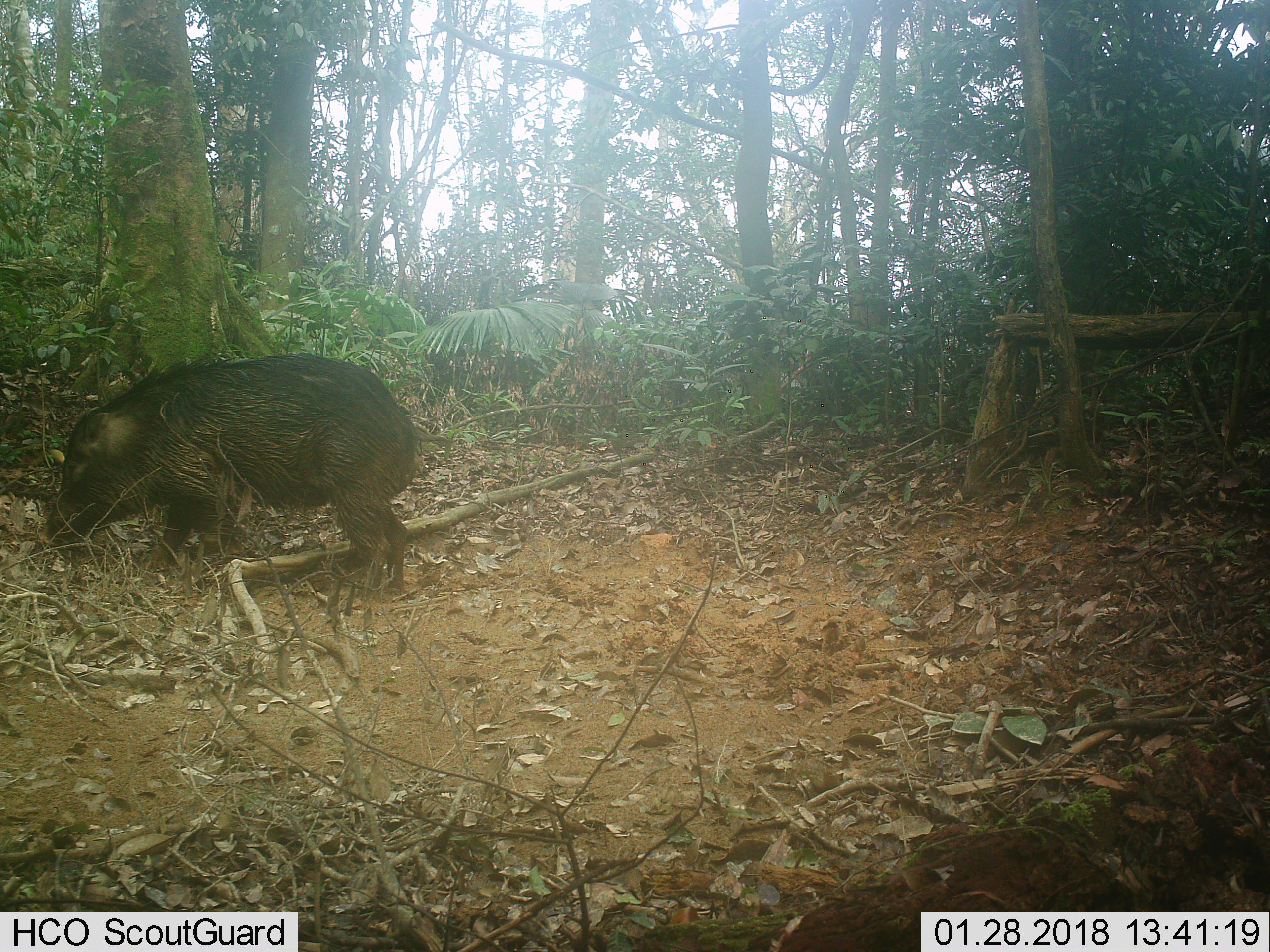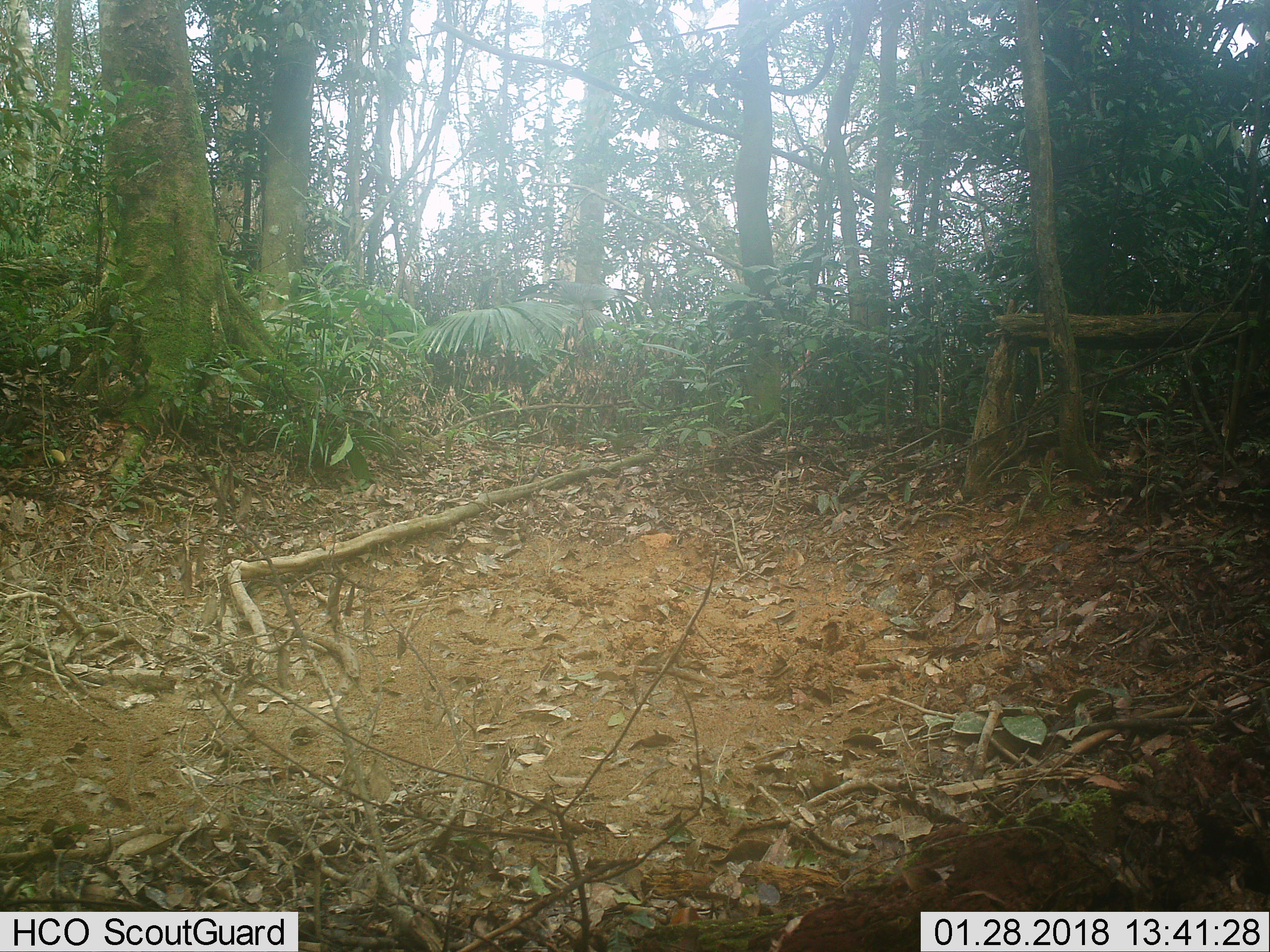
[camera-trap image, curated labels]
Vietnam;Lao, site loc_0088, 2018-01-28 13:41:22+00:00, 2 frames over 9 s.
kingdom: Animalia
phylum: Chordata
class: Mammalia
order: Artiodactyla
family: Suidae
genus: Sus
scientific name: Sus scrofa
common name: eurasian wild pig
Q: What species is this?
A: Eurasian wild pig (Sus scrofa).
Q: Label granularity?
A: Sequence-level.